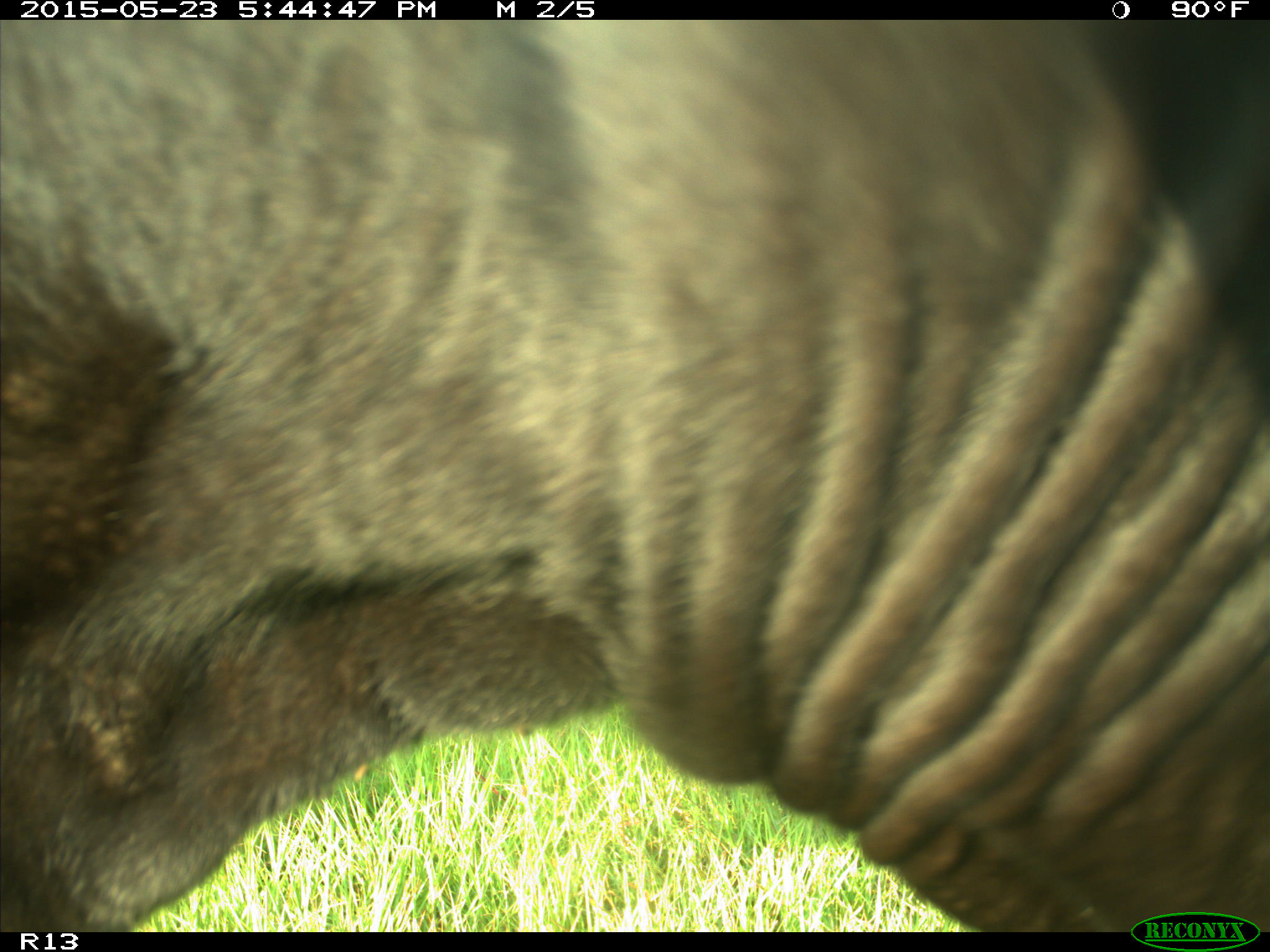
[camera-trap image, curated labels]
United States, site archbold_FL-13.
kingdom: Animalia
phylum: Chordata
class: Mammalia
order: Artiodactyla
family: Bovidae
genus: Bos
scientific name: Bos taurus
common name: domestic cow